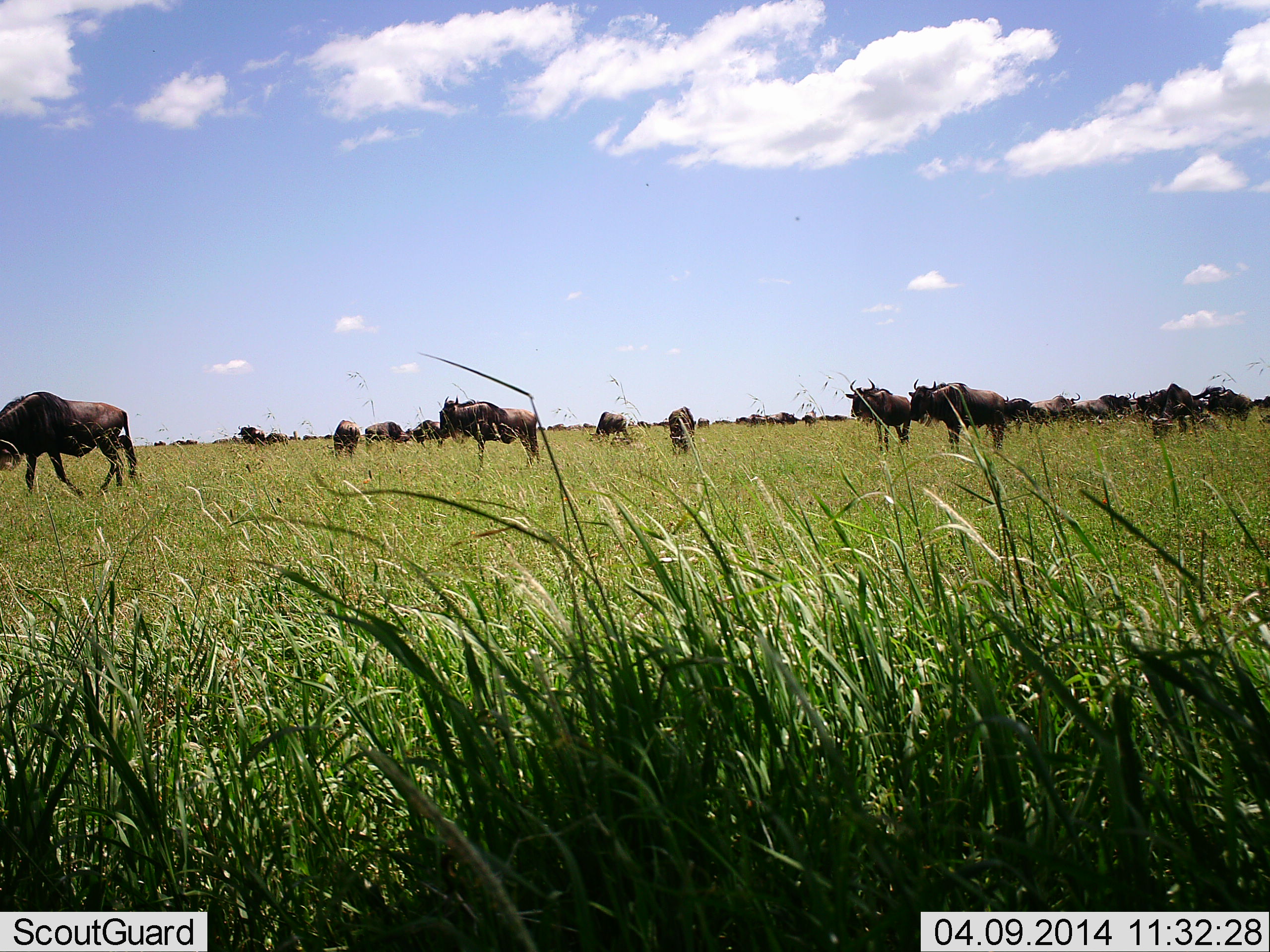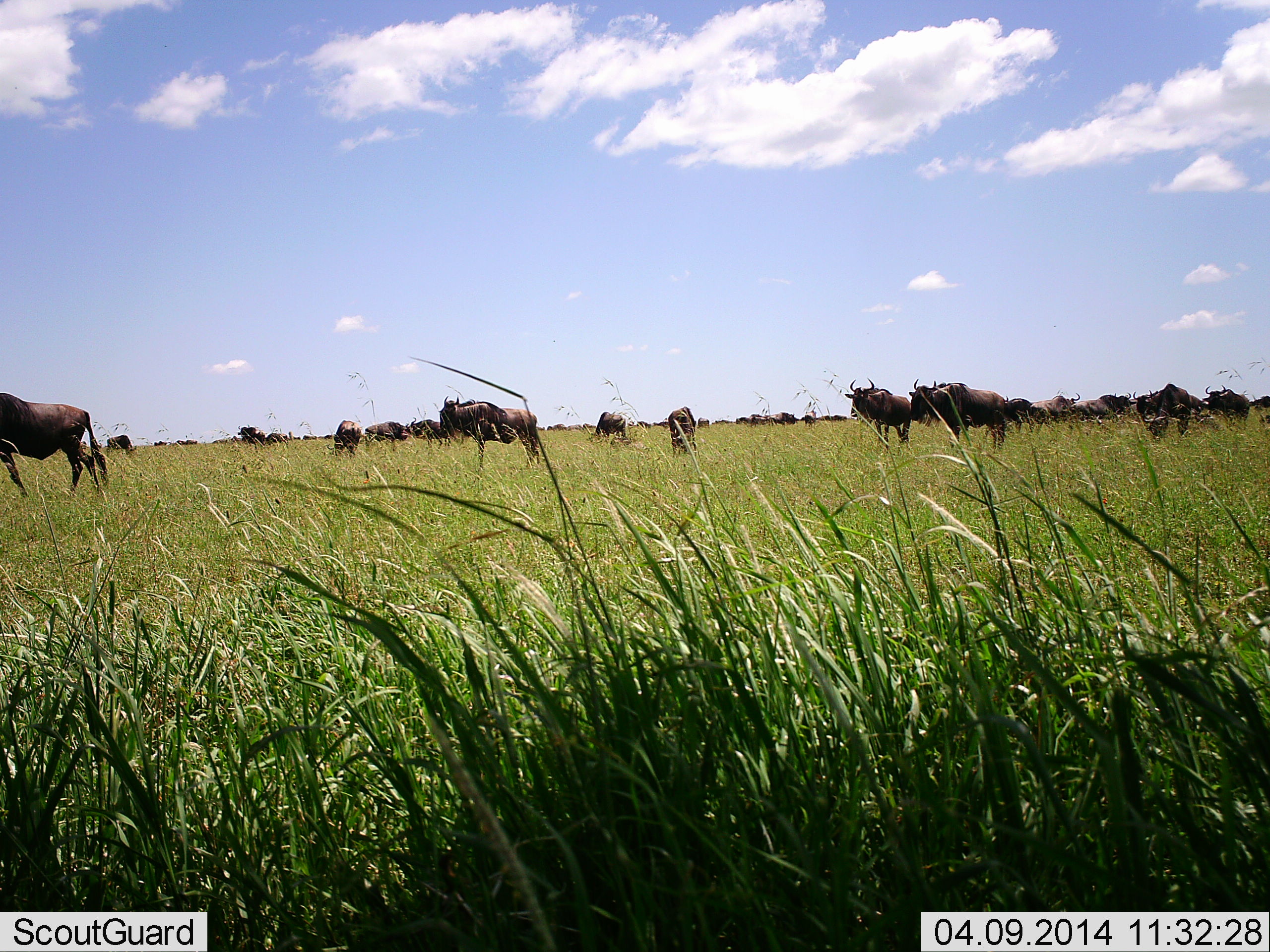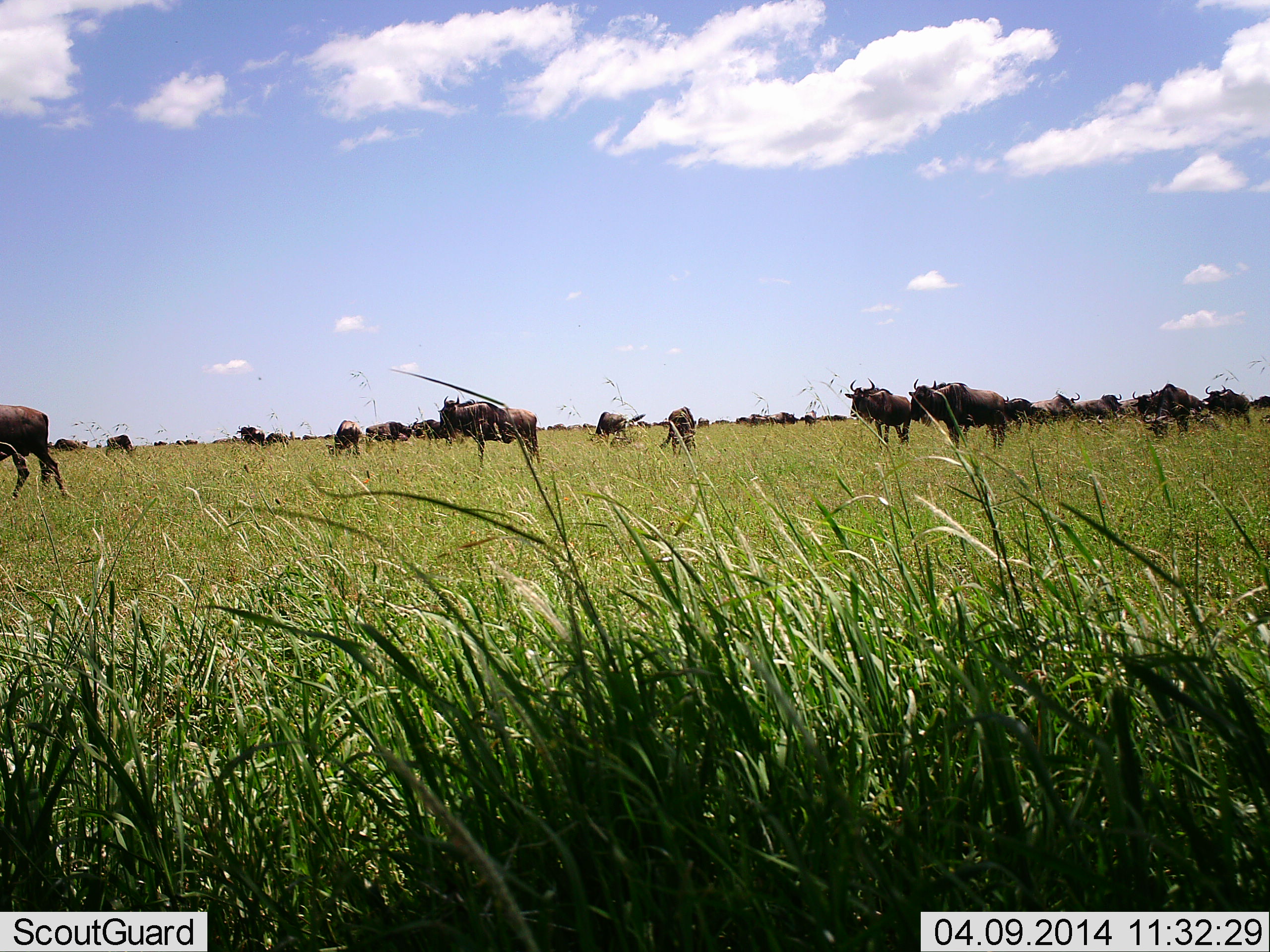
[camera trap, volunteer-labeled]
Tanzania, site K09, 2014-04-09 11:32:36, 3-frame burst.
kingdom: Animalia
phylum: Chordata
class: Mammalia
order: Artiodactyla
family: Bovidae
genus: Connochaetes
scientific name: Connochaetes taurinus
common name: blue wildebeest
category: wildebeest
Wildebeest (blue wildebeest) (Connochaetes taurinus), count 11-50. Behavior (volunteer vote fractions): standing 90%, resting 20%, moving 60%, interacting 10%. Young present (vote fraction): 0%. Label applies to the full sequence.